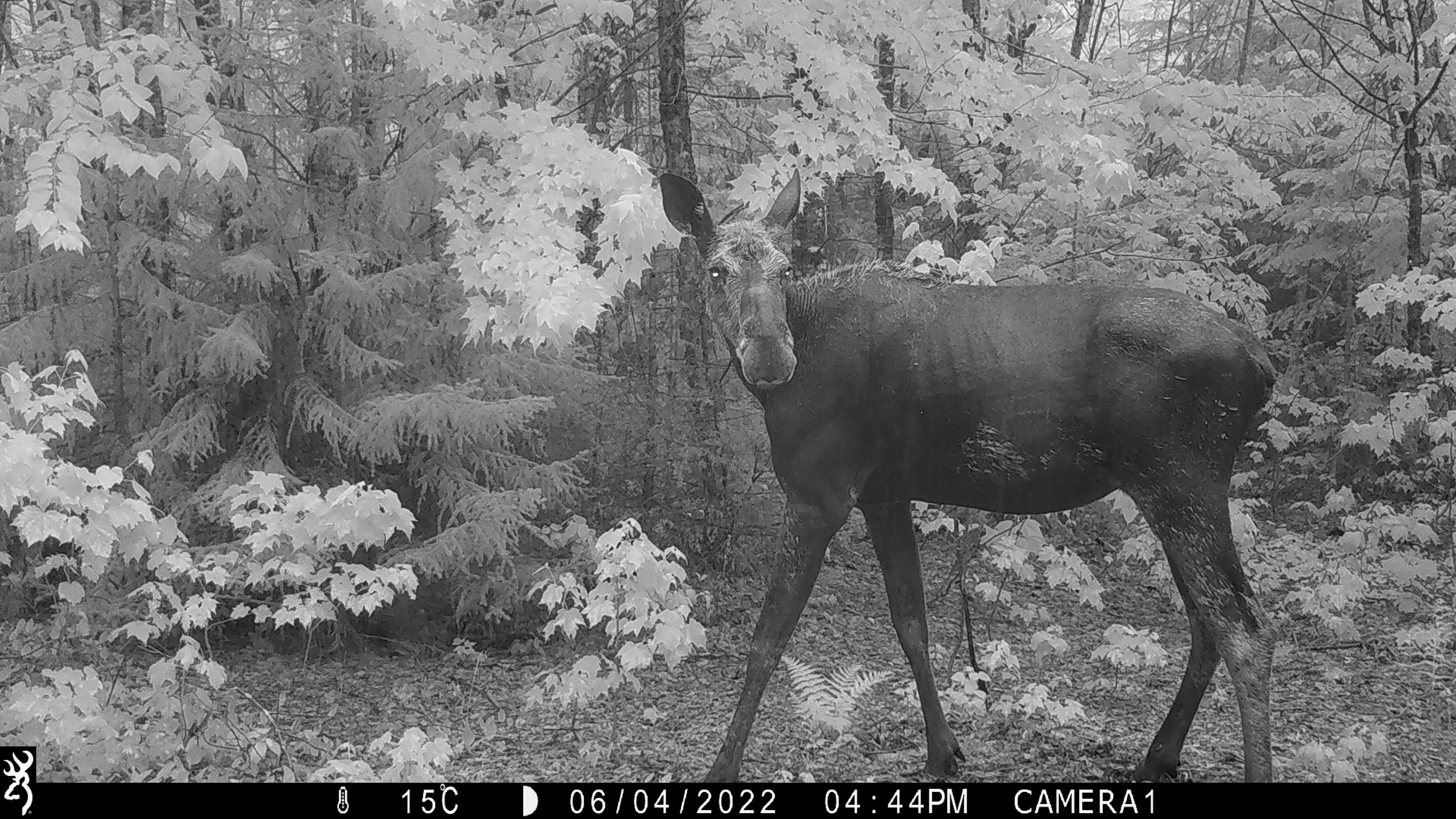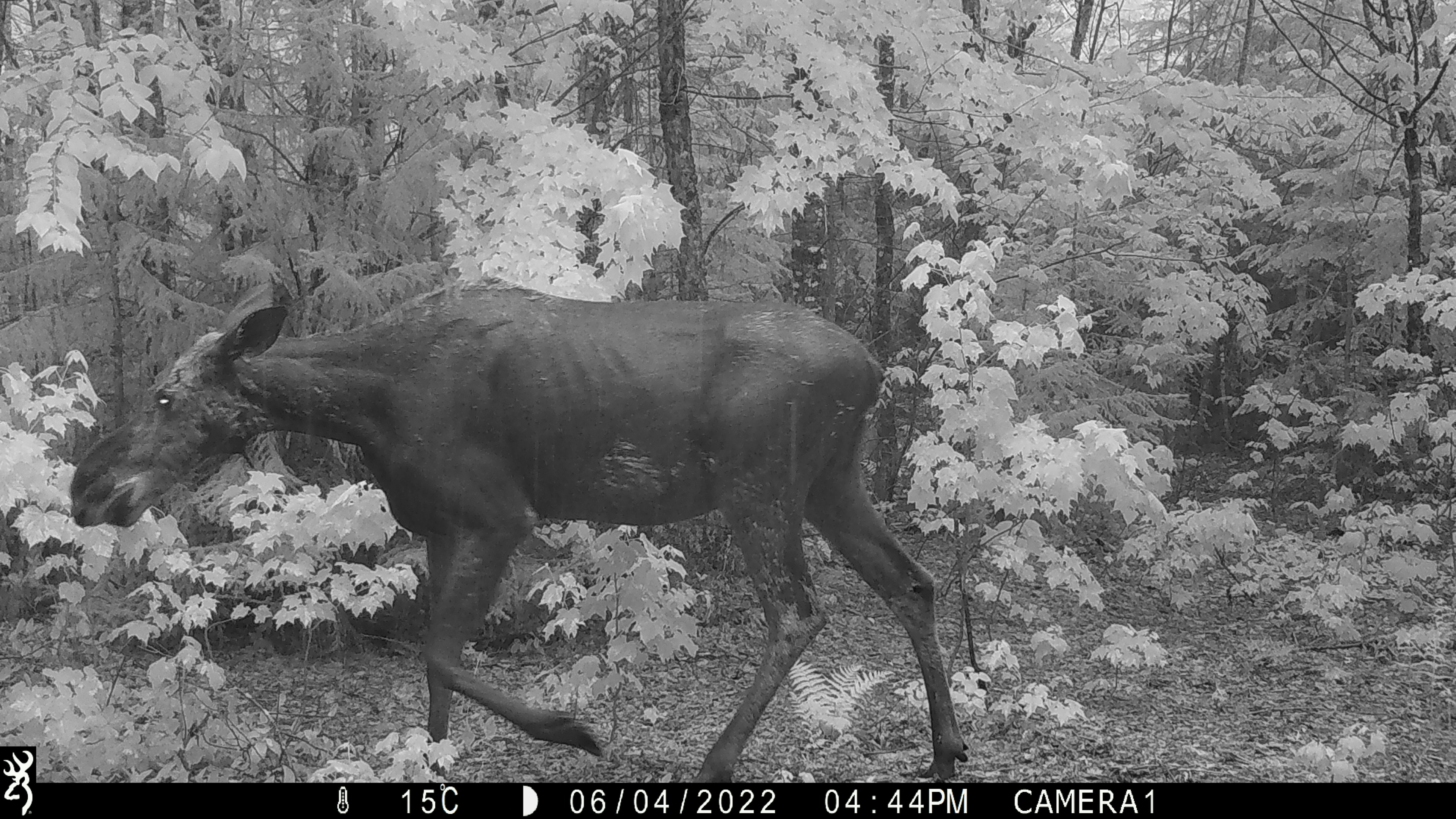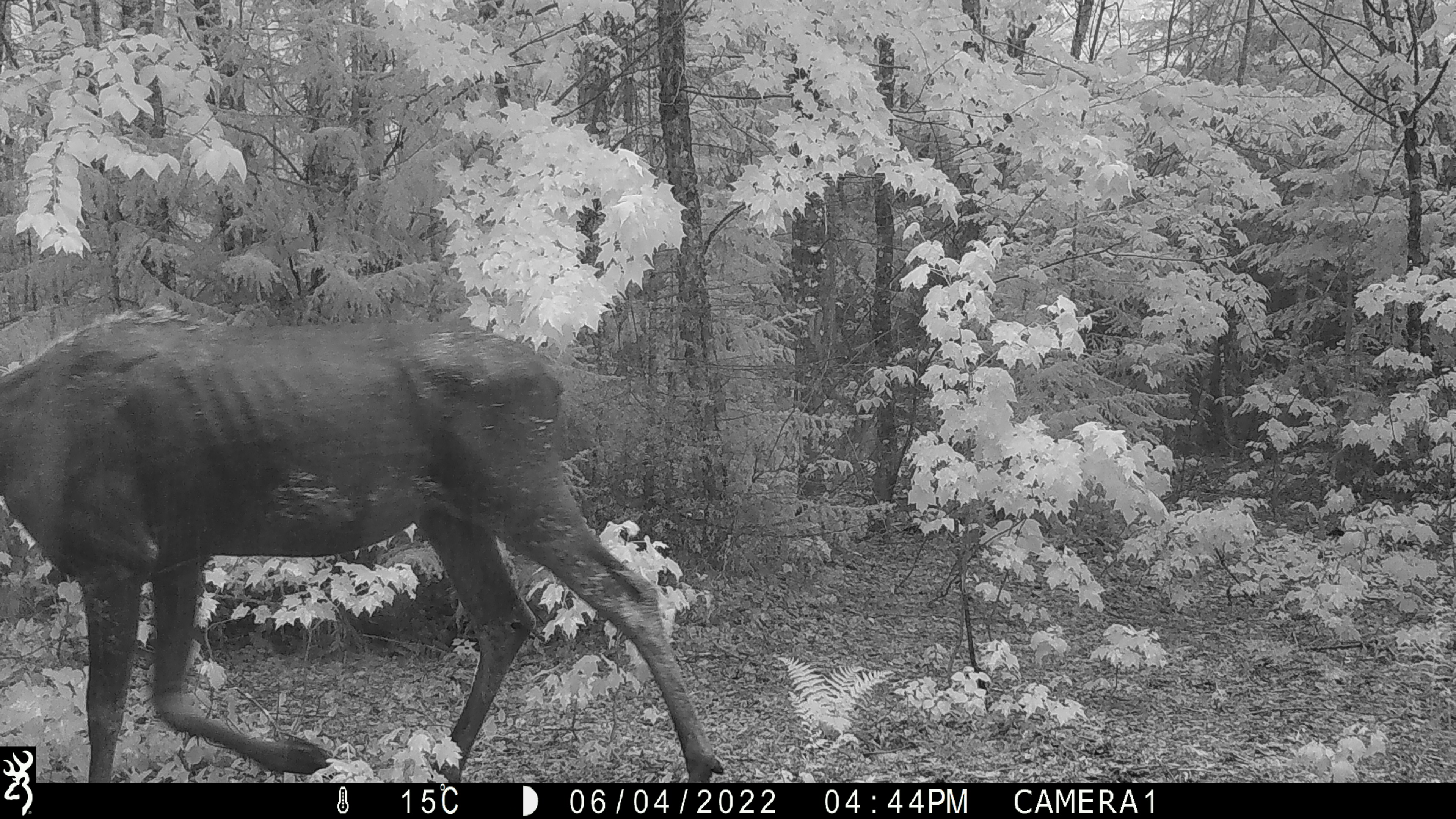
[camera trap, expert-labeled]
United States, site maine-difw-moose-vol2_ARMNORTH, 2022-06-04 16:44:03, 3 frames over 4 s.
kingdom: Animalia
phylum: Chordata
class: Mammalia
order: Artiodactyla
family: Cervidae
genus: Alces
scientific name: Alces alces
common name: moose